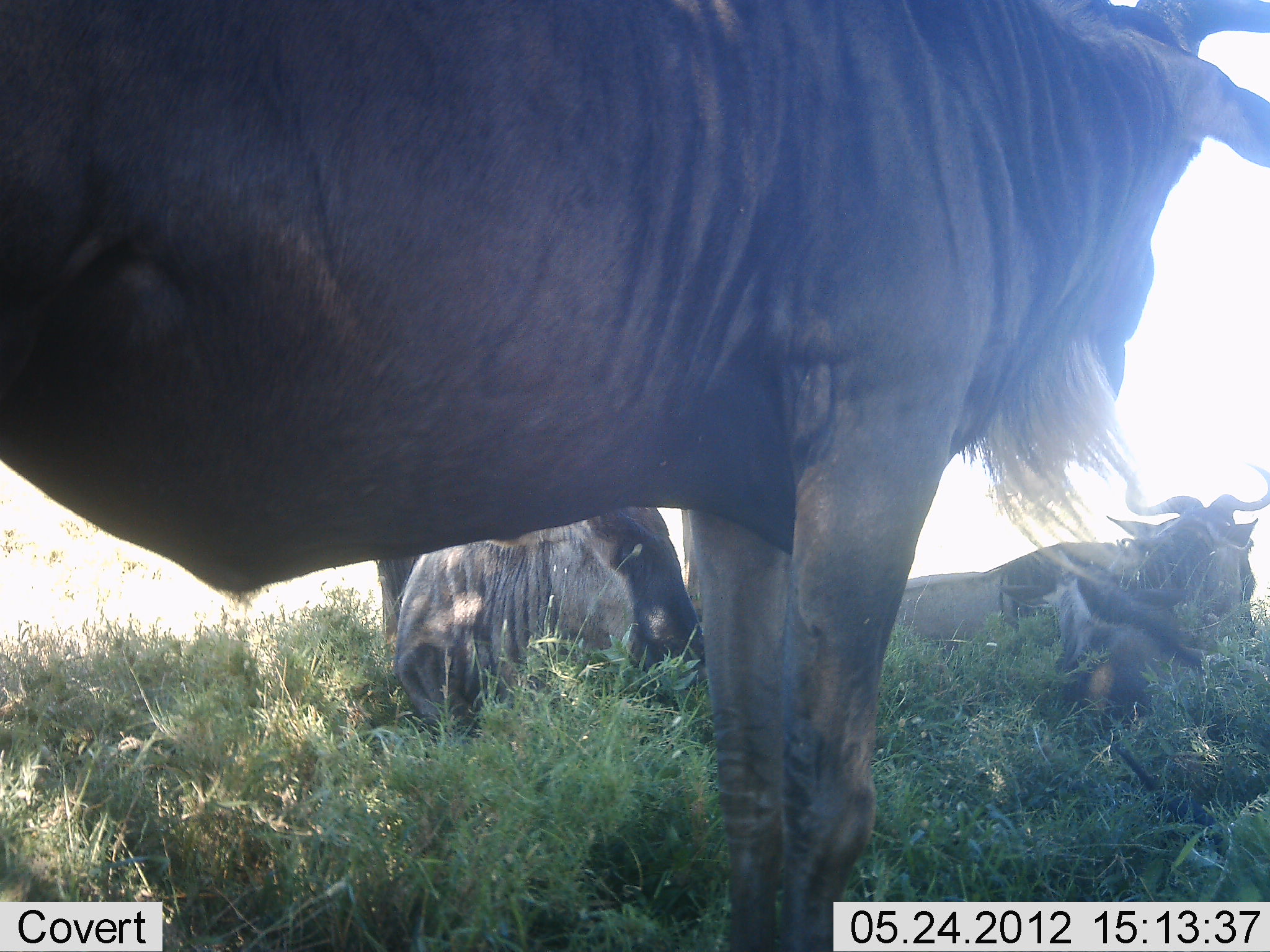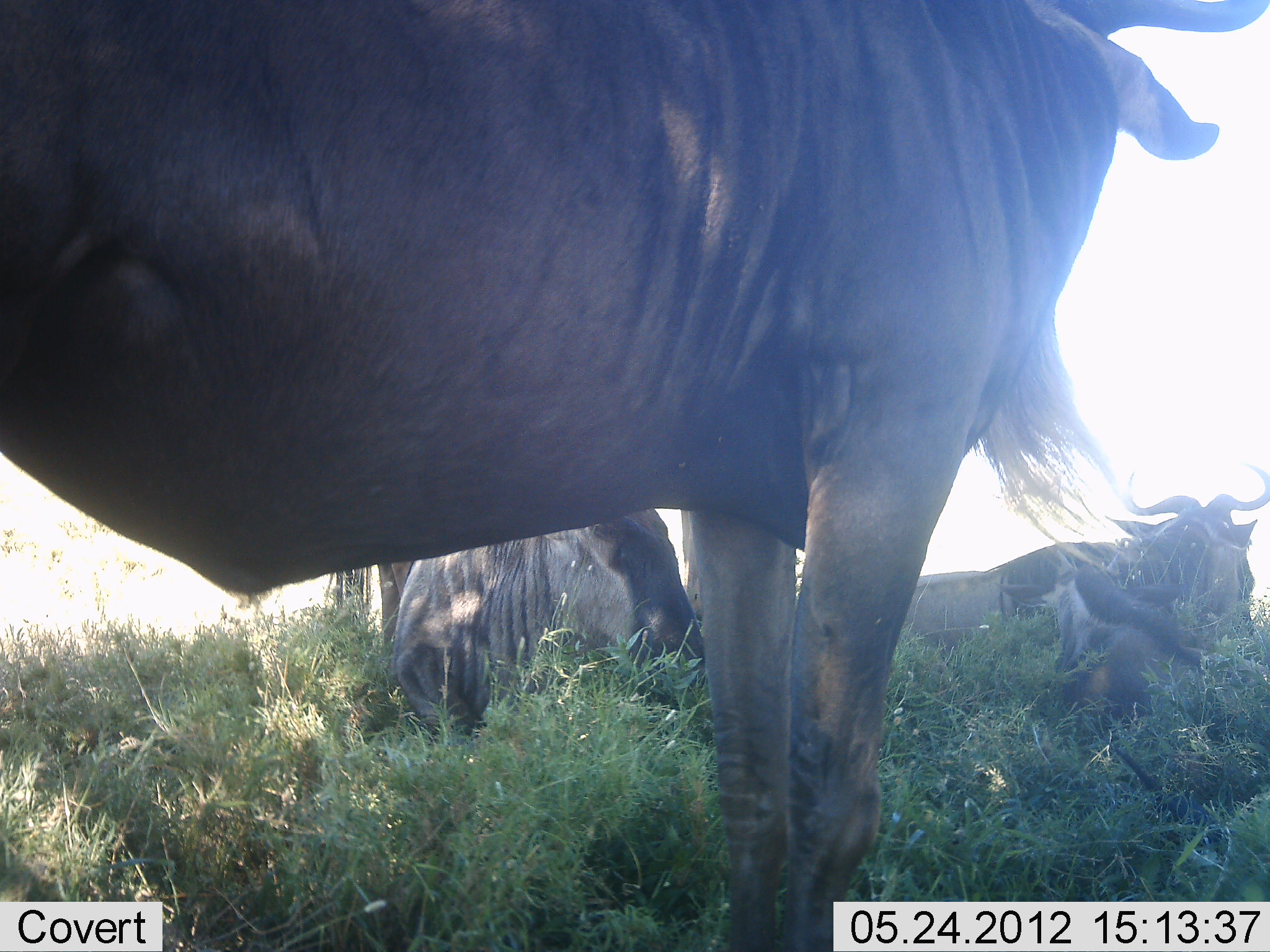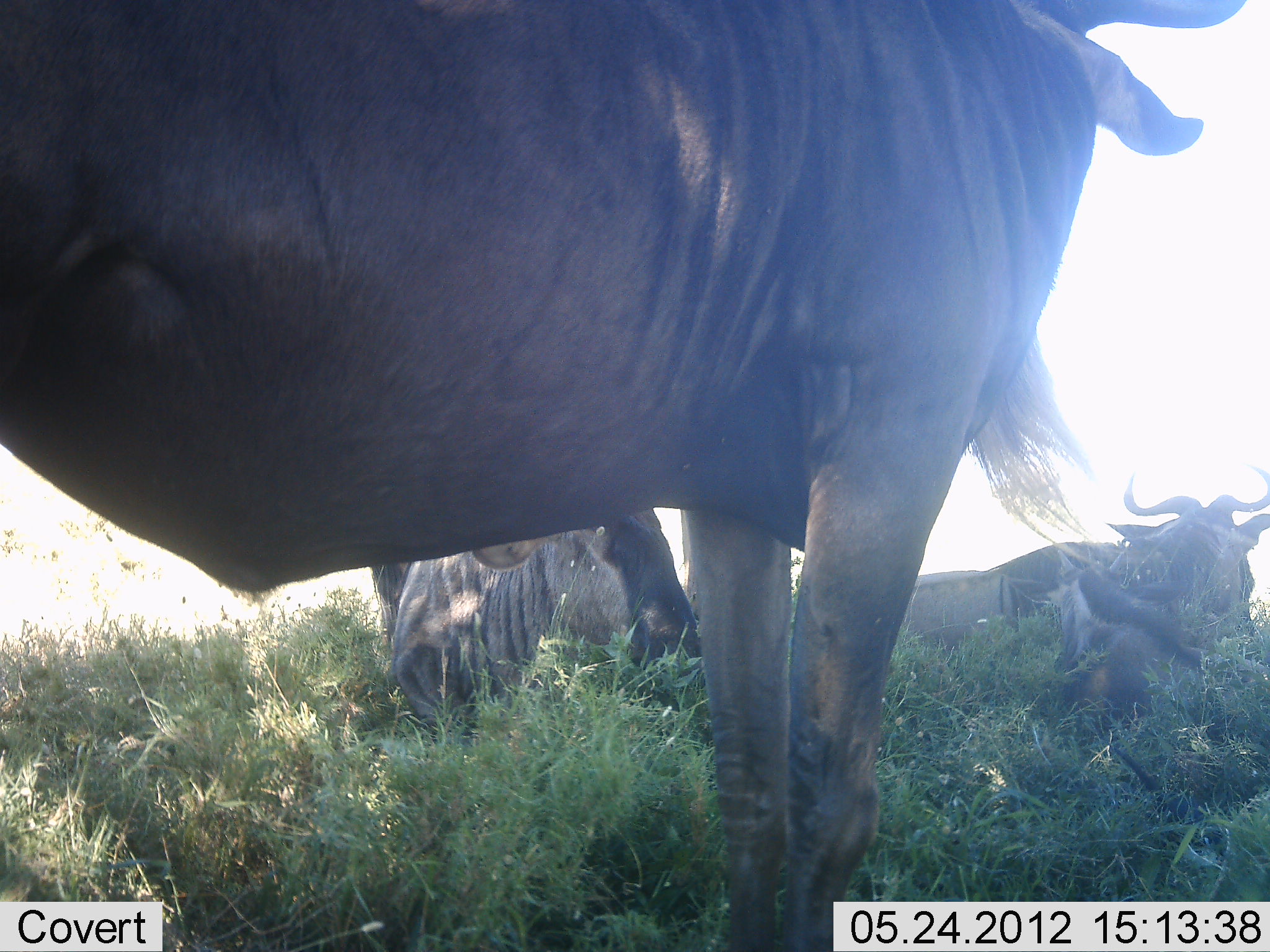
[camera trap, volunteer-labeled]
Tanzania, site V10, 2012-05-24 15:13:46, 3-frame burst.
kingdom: Animalia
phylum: Chordata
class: Mammalia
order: Artiodactyla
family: Bovidae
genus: Connochaetes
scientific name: Connochaetes taurinus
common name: blue wildebeest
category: wildebeest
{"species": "wildebeest (blue wildebeest) (Connochaetes taurinus)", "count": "4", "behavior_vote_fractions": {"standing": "60%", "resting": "90%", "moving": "0%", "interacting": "0%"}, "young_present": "20%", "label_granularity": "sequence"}